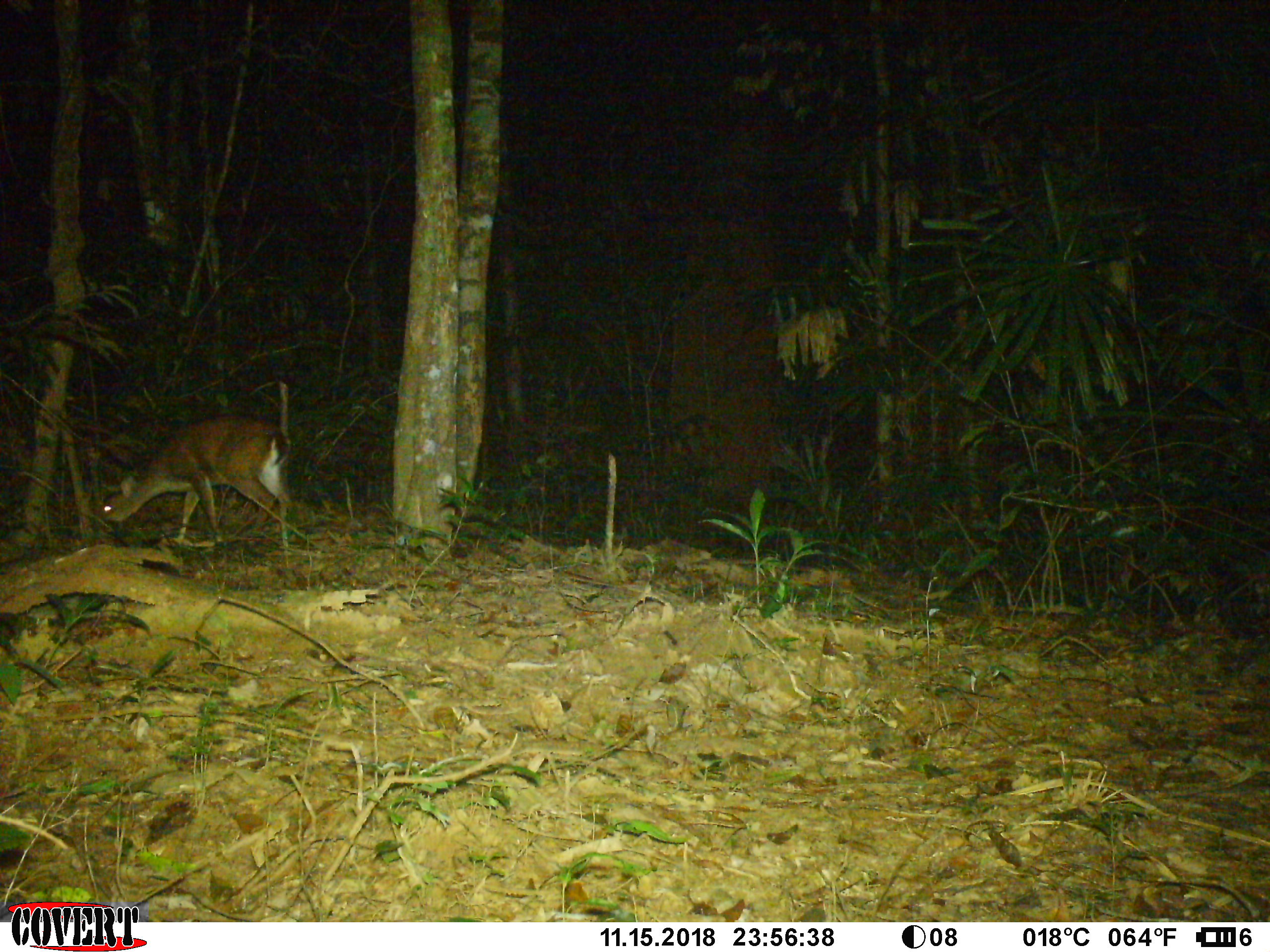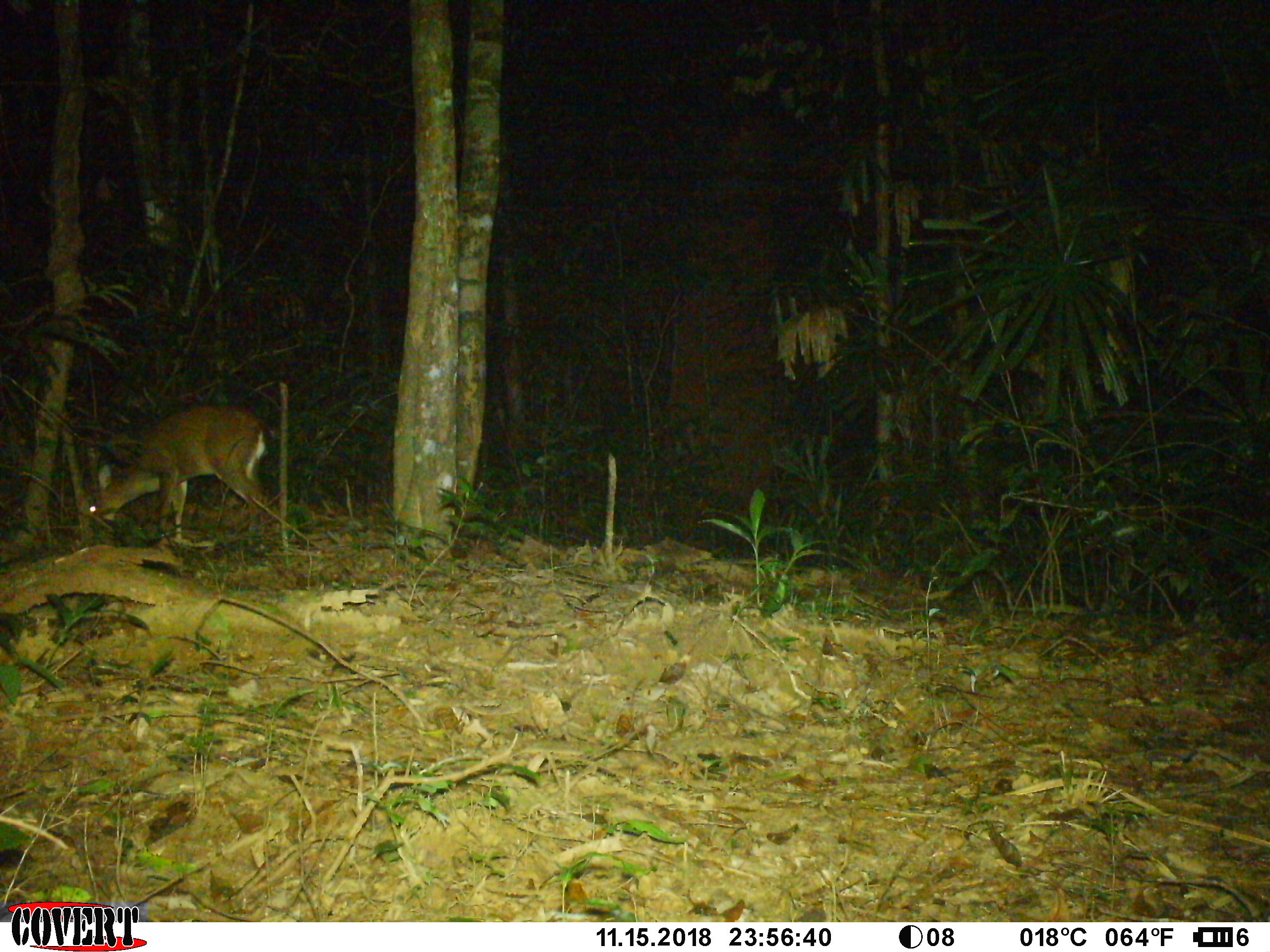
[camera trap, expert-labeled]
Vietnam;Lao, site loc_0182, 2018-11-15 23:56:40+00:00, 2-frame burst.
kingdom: Animalia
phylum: Chordata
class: Mammalia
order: Artiodactyla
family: Cervidae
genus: Muntiacus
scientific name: Muntiacus vuquangensis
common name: large-antlered muntjac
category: large antlered muntjac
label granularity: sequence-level